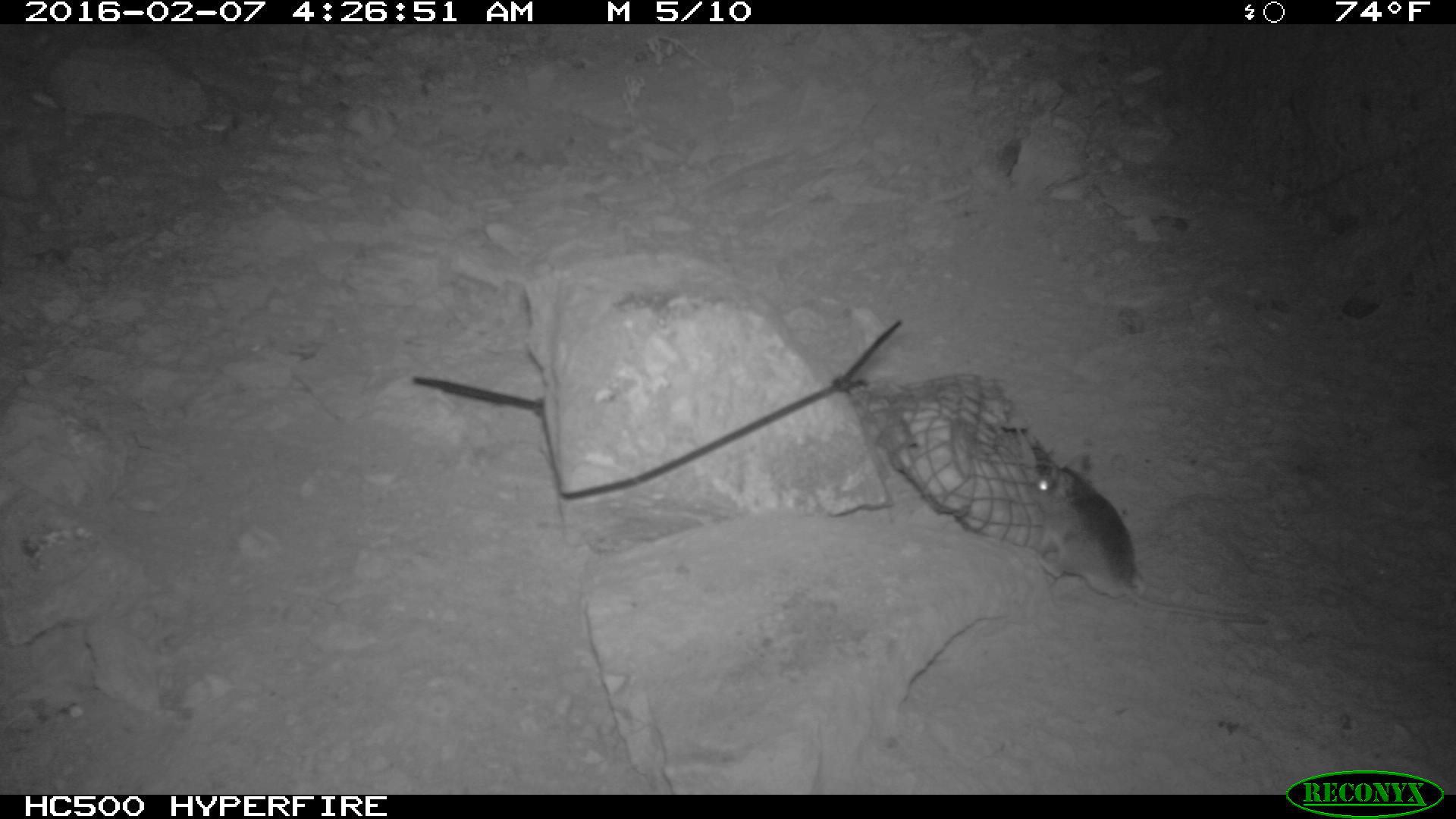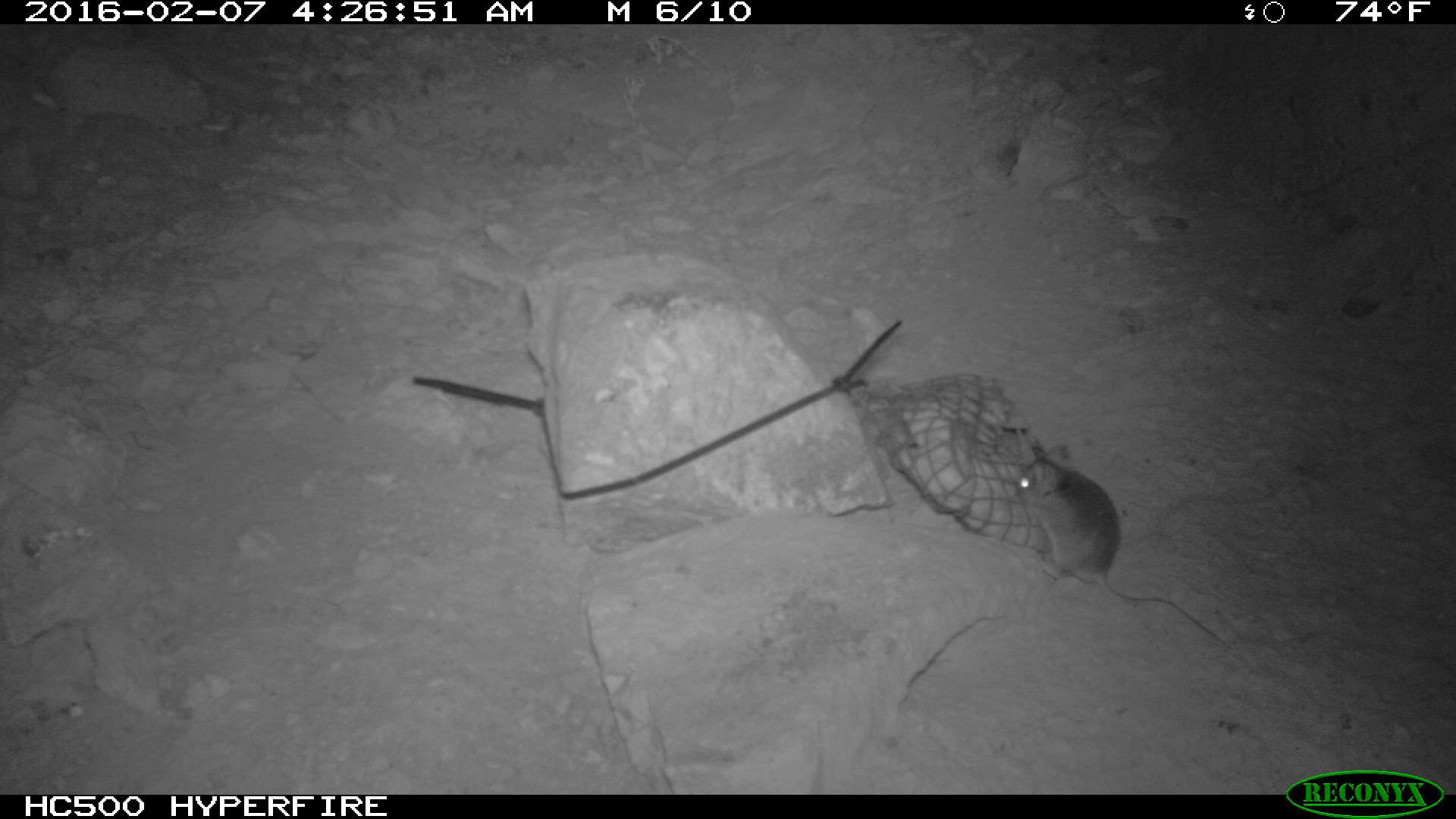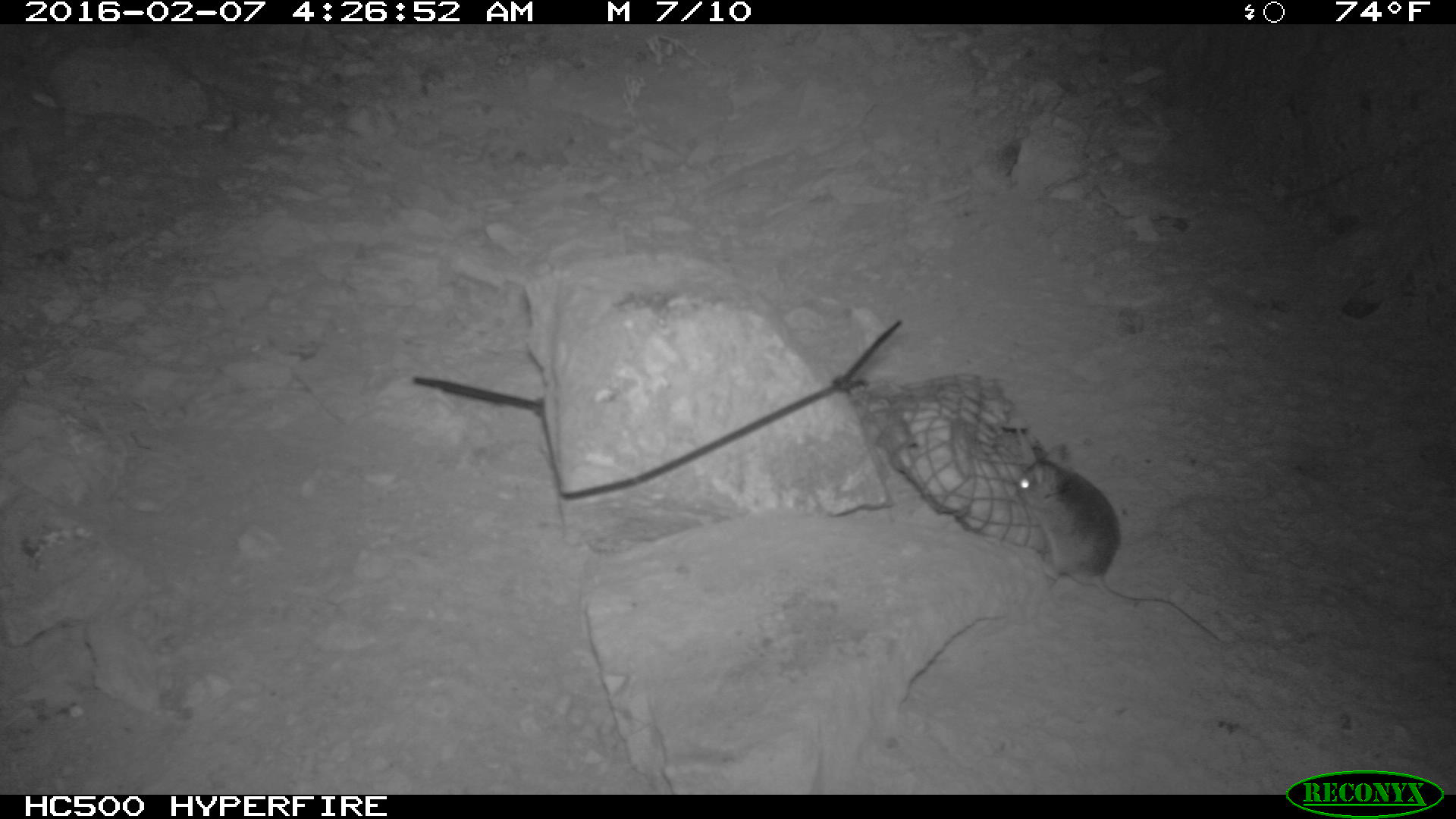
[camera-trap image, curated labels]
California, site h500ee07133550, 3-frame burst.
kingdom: Animalia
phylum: Chordata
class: Mammalia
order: Rodentia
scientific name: Rodentia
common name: rodent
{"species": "rodent (Rodentia)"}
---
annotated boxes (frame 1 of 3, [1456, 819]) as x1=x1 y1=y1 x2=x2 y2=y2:
rodent: x1=1023 y1=461 x2=1270 y2=623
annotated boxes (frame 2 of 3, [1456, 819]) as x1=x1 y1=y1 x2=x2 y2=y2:
rodent: x1=1015 y1=443 x2=1220 y2=642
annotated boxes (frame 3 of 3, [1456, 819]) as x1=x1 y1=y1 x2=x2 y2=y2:
rodent: x1=1013 y1=459 x2=1221 y2=641